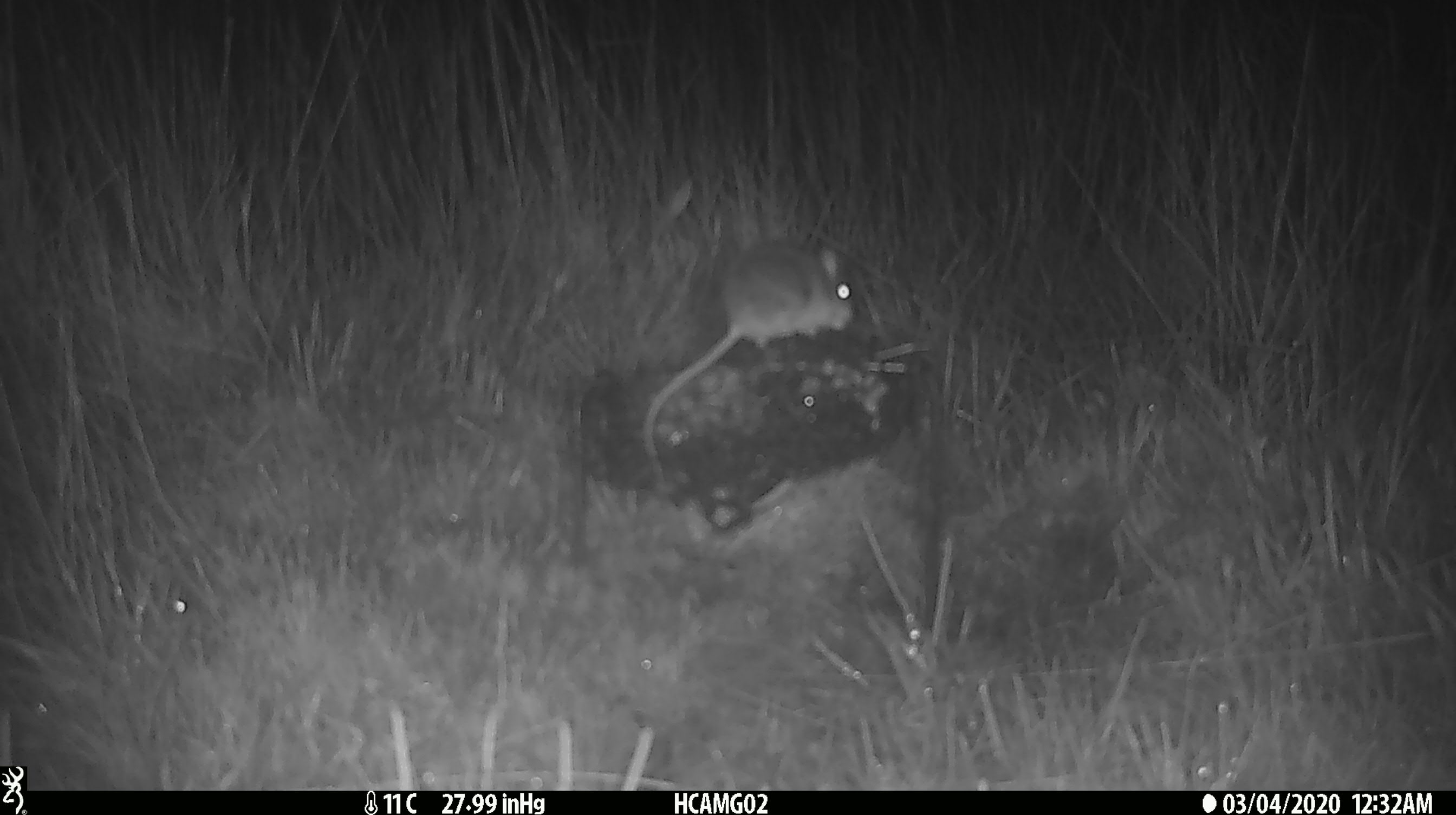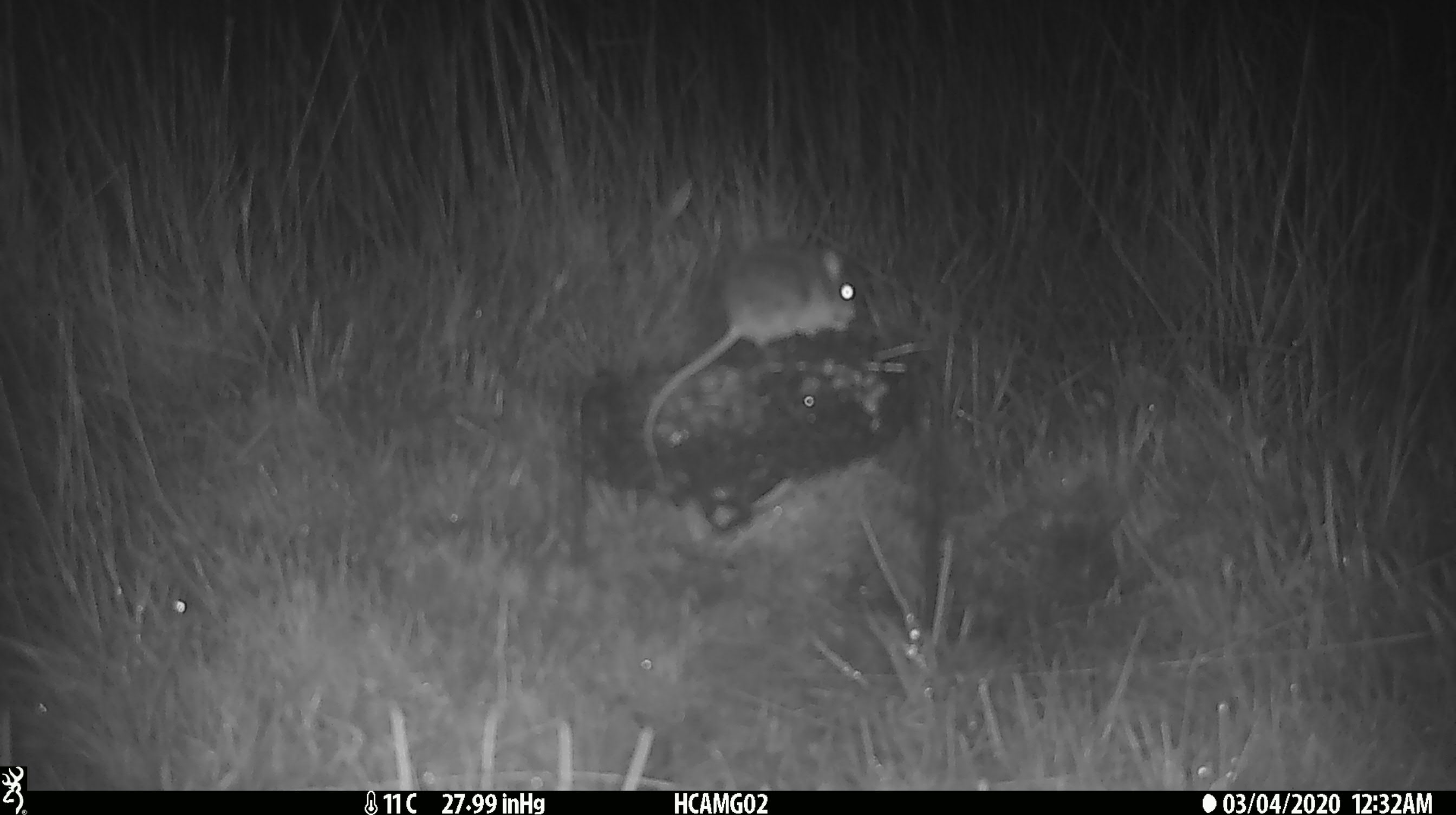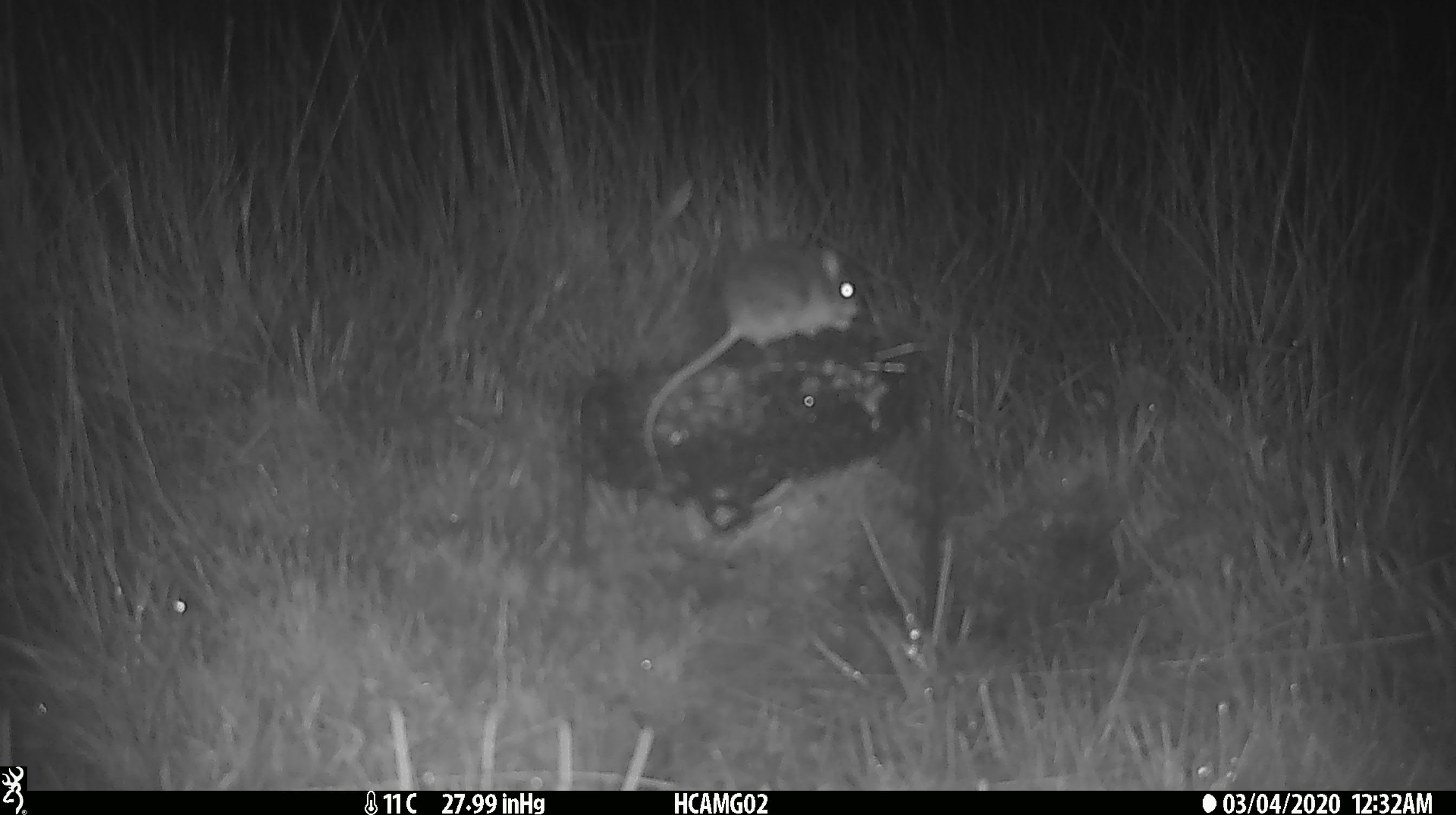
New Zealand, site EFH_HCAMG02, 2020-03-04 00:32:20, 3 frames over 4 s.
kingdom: Animalia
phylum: Chordata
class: Mammalia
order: Rodentia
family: Muridae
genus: Mus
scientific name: Mus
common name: mouse